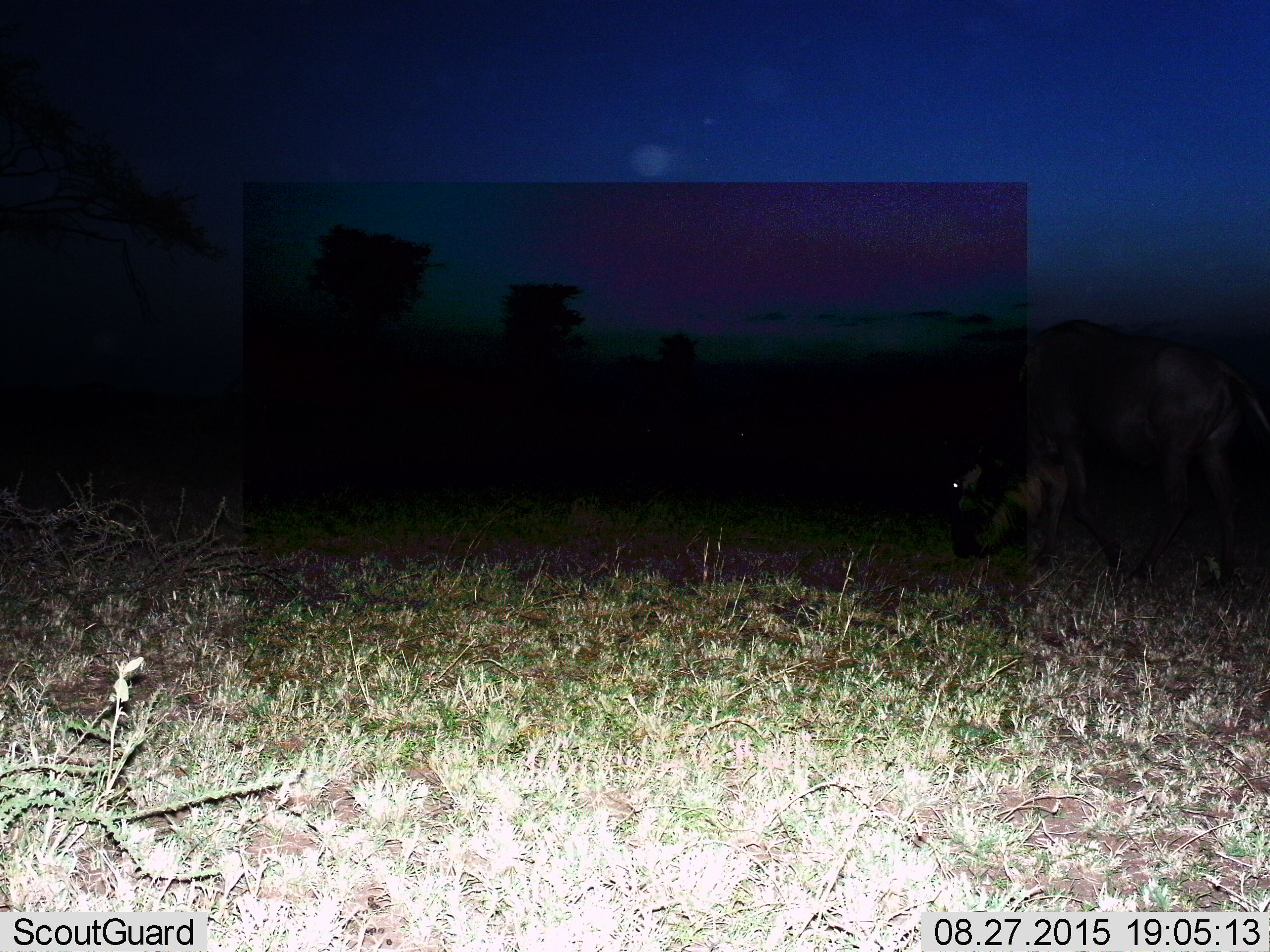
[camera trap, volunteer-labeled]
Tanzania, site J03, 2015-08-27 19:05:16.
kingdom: Animalia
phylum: Chordata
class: Mammalia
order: Artiodactyla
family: Bovidae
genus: Connochaetes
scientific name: Connochaetes taurinus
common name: blue wildebeest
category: wildebeest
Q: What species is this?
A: Wildebeest (blue wildebeest) (Connochaetes taurinus).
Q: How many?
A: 1.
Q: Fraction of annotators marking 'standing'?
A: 25%.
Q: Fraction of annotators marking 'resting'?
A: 0%.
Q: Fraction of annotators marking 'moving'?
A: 0%.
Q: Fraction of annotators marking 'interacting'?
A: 0%.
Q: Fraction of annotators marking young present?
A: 12%.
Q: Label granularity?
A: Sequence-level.